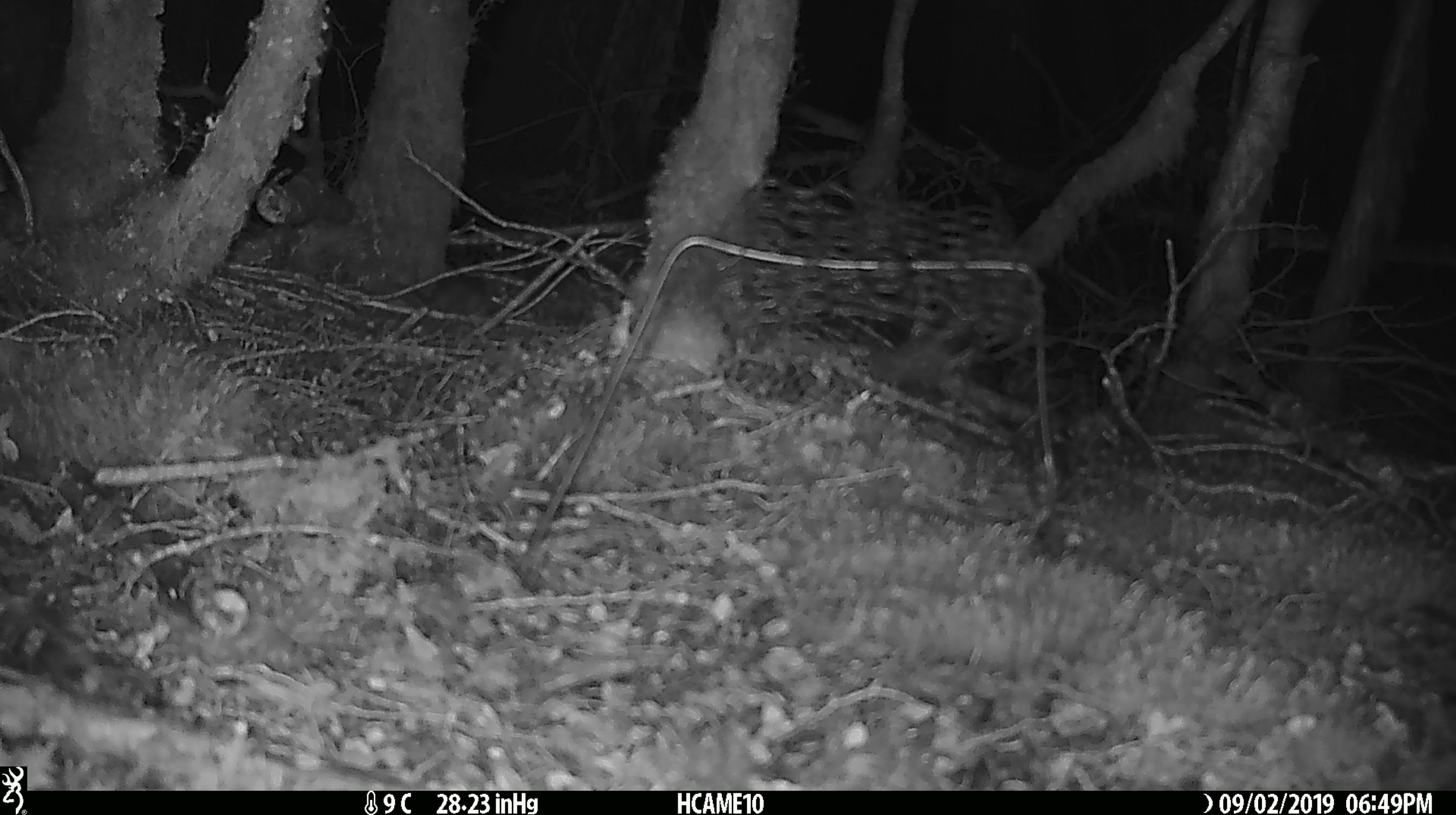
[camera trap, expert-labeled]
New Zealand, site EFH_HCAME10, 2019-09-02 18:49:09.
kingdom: Animalia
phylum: Chordata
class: Mammalia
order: Rodentia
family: Muridae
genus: Mus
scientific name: Mus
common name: mouse